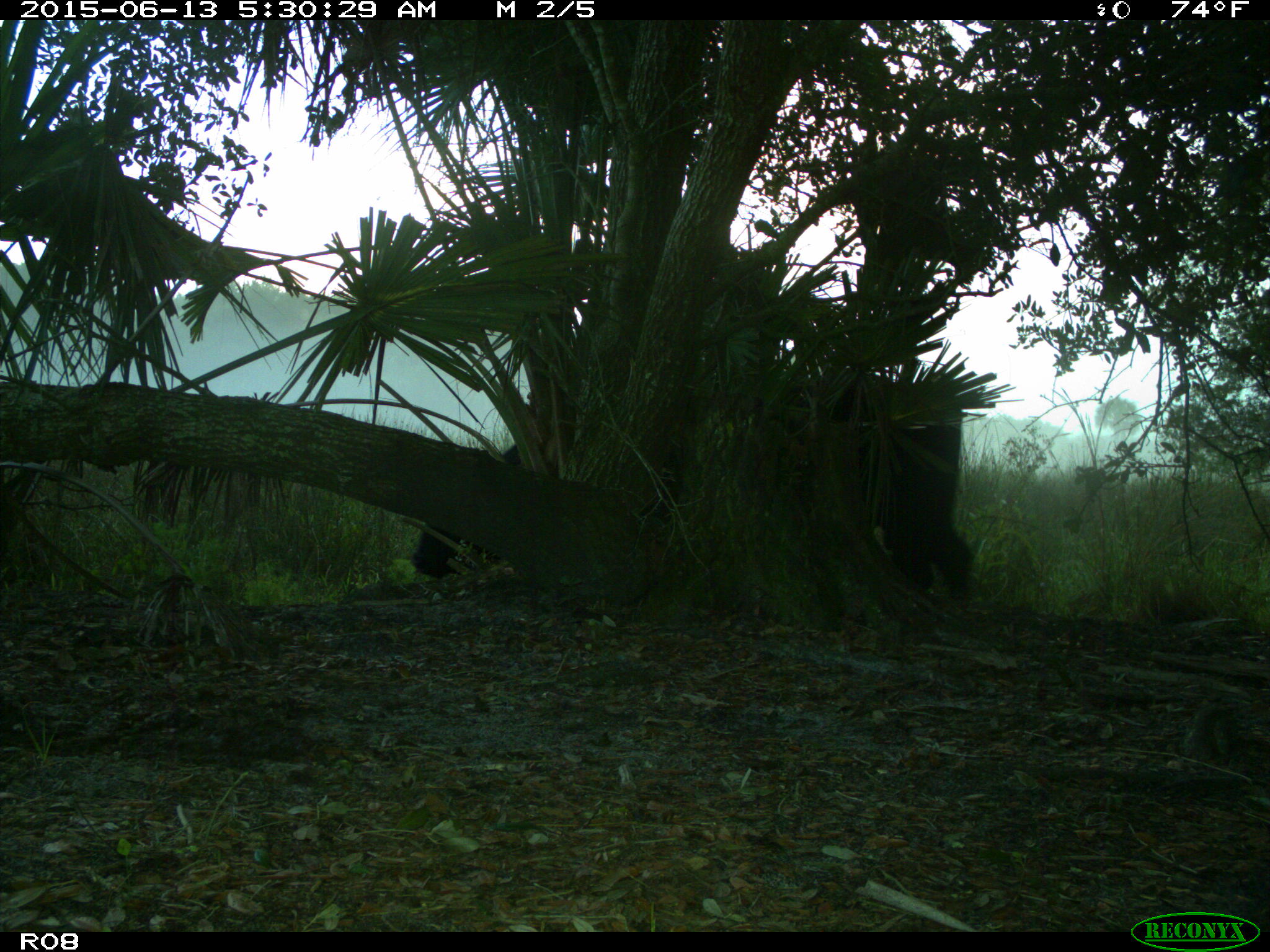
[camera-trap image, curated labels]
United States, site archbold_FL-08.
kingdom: Animalia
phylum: Chordata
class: Mammalia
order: Artiodactyla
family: Bovidae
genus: Bos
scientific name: Bos taurus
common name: domestic cow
Bos taurus (domestic cow).